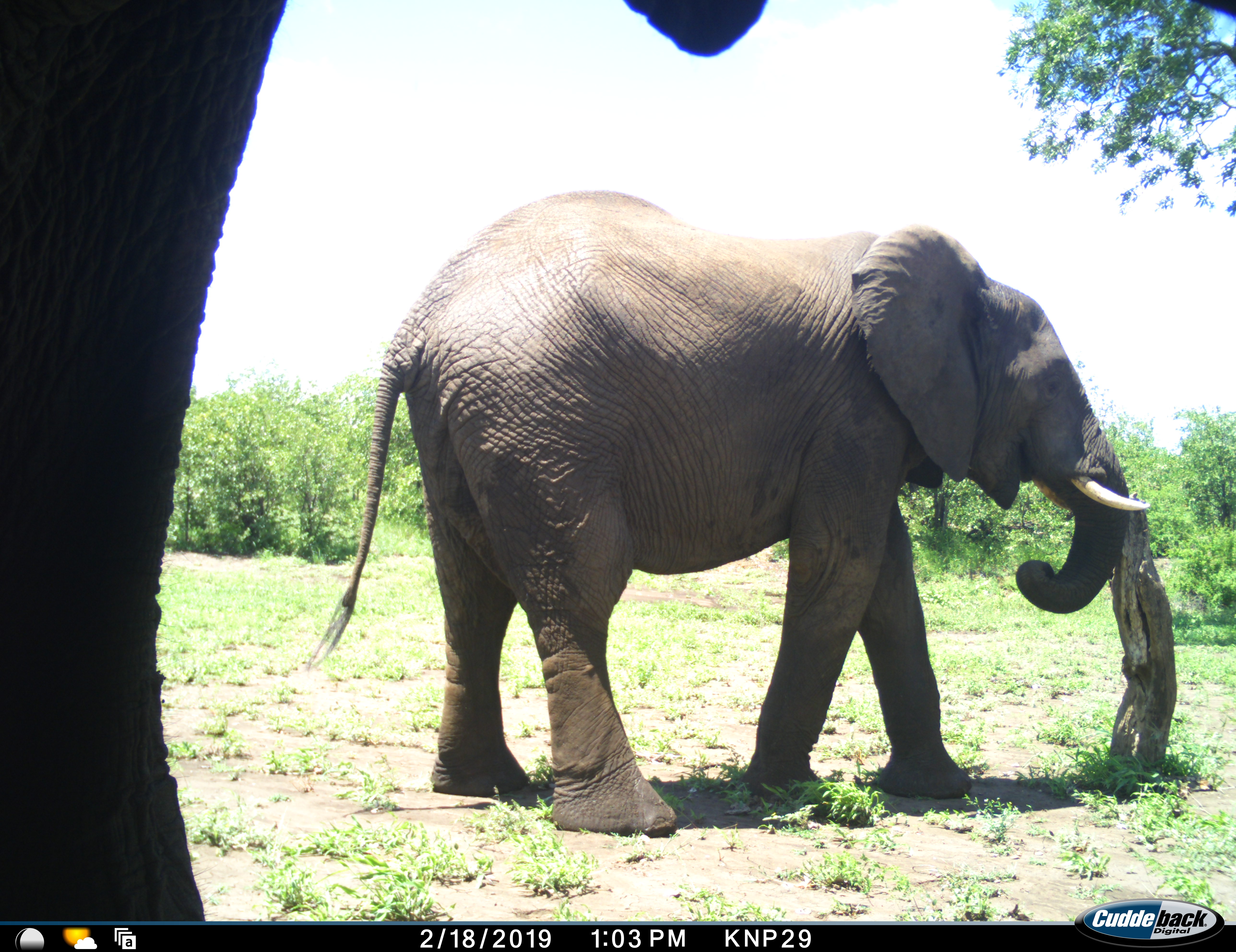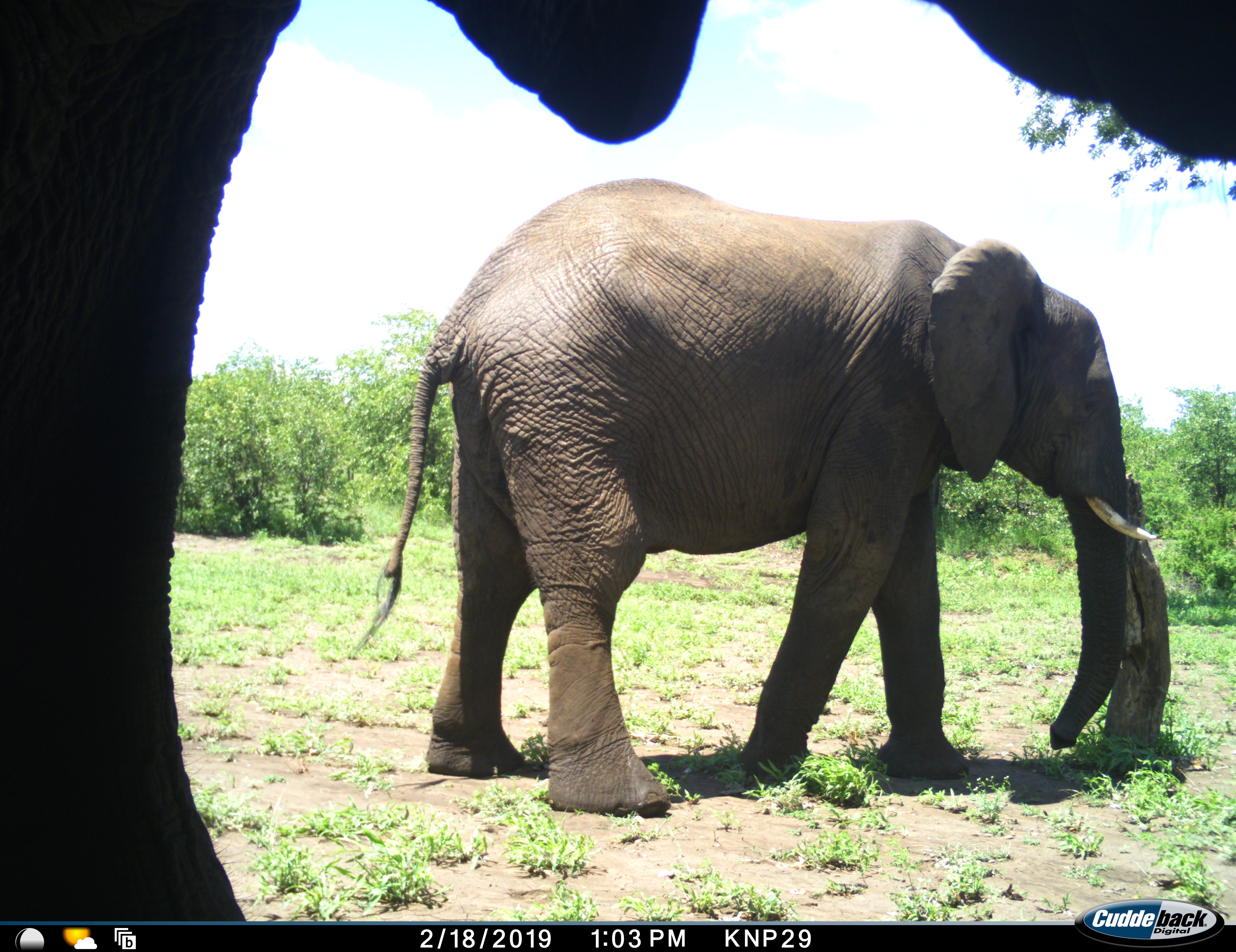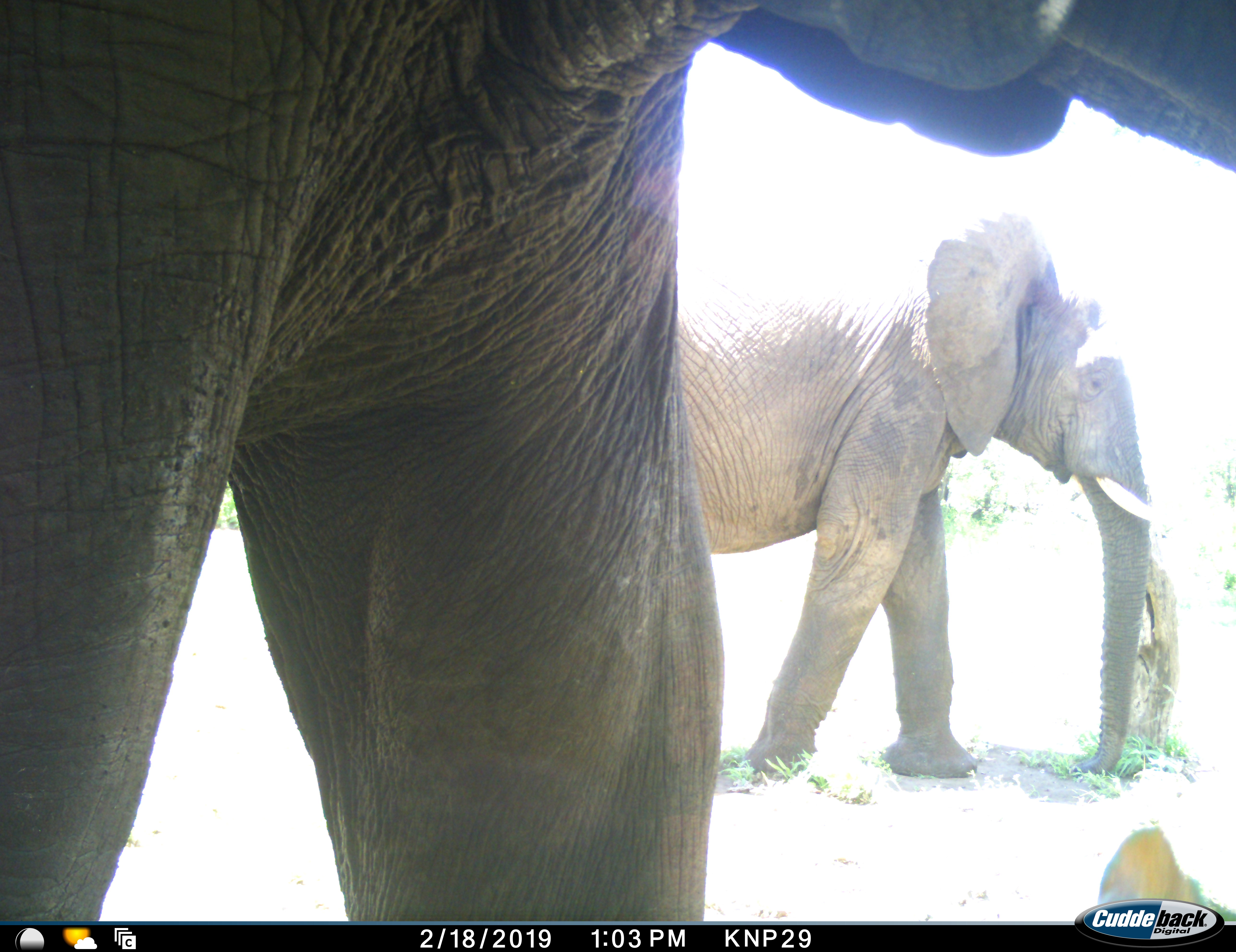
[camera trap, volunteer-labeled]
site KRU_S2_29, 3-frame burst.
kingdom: Animalia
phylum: Chordata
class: Mammalia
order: Proboscidea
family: Elephantidae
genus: Loxodonta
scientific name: Loxodonta africana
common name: african bush elephant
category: elephant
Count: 2.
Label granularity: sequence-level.